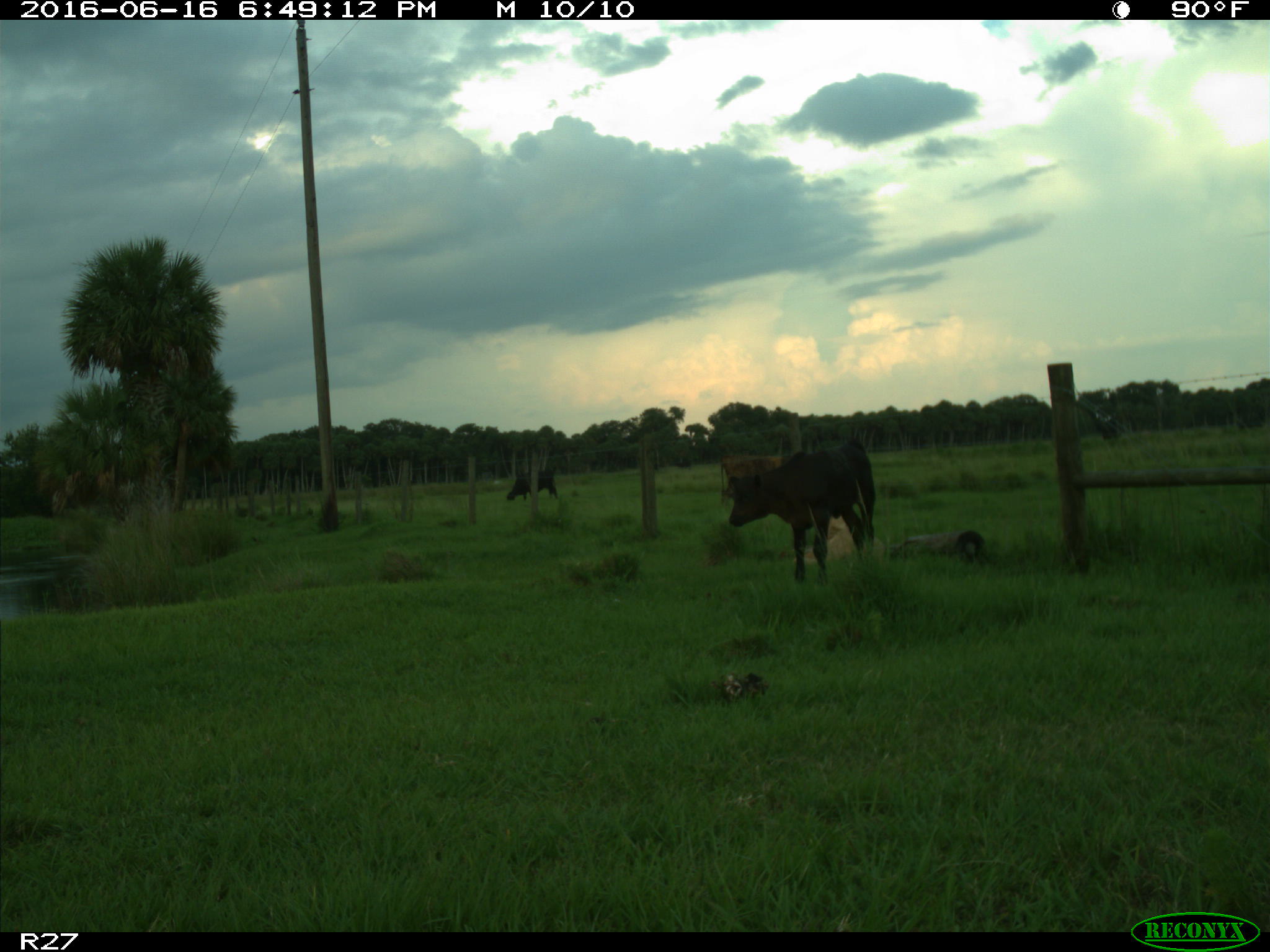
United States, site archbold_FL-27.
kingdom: Animalia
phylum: Chordata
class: Mammalia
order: Artiodactyla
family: Bovidae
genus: Bos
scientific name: Bos taurus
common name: domestic cow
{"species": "Bos taurus (domestic cow)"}